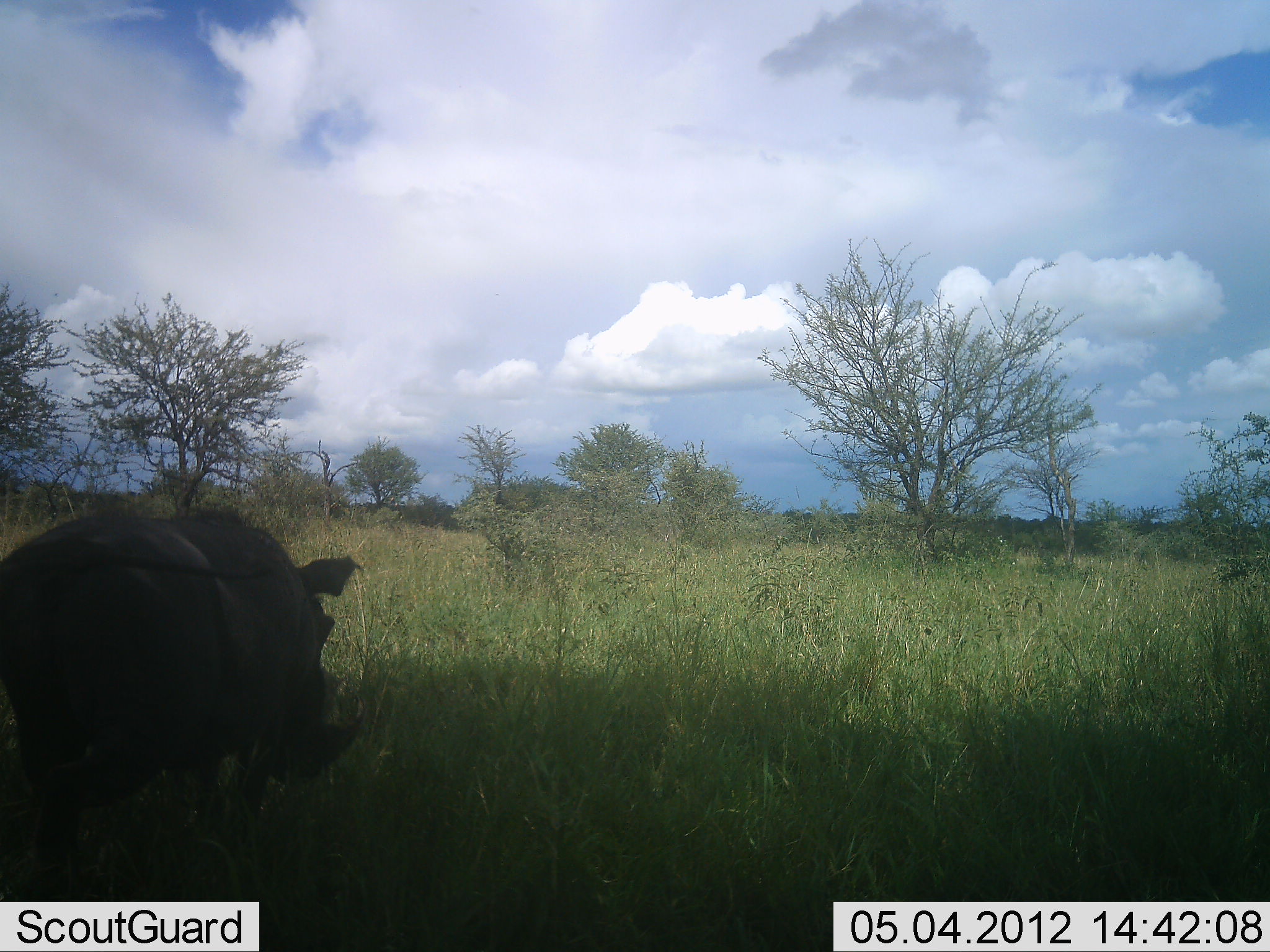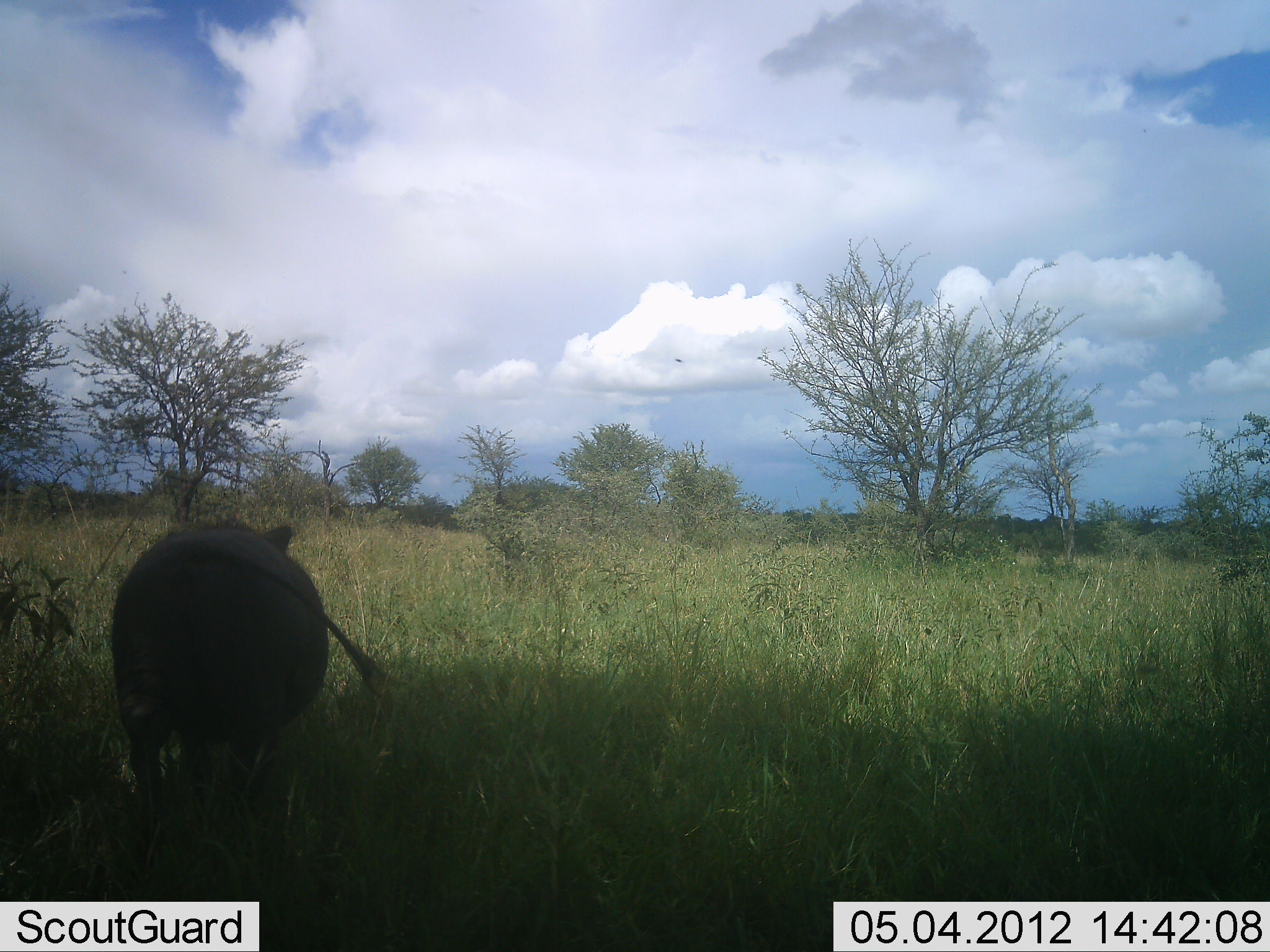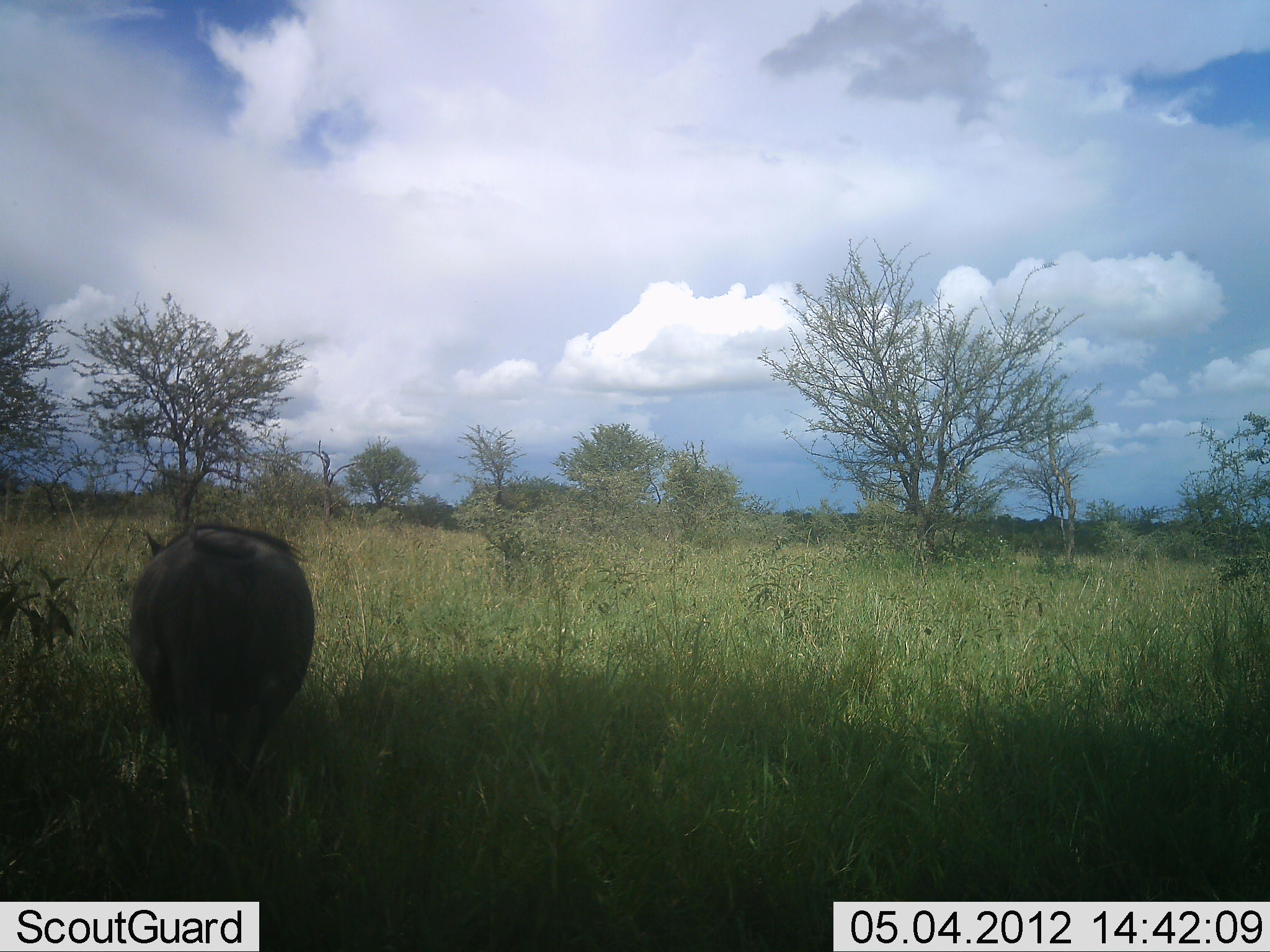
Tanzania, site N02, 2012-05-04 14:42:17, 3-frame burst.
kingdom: Animalia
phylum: Chordata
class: Mammalia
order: Artiodactyla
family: Suidae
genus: Phacochoerus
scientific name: Phacochoerus africanus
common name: warthog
Warthog (Phacochoerus africanus), count 1. Behavior (volunteer vote fractions): standing 0%, resting 0%, moving 100%, interacting 0%. Young present (vote fraction): 0%. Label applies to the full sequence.